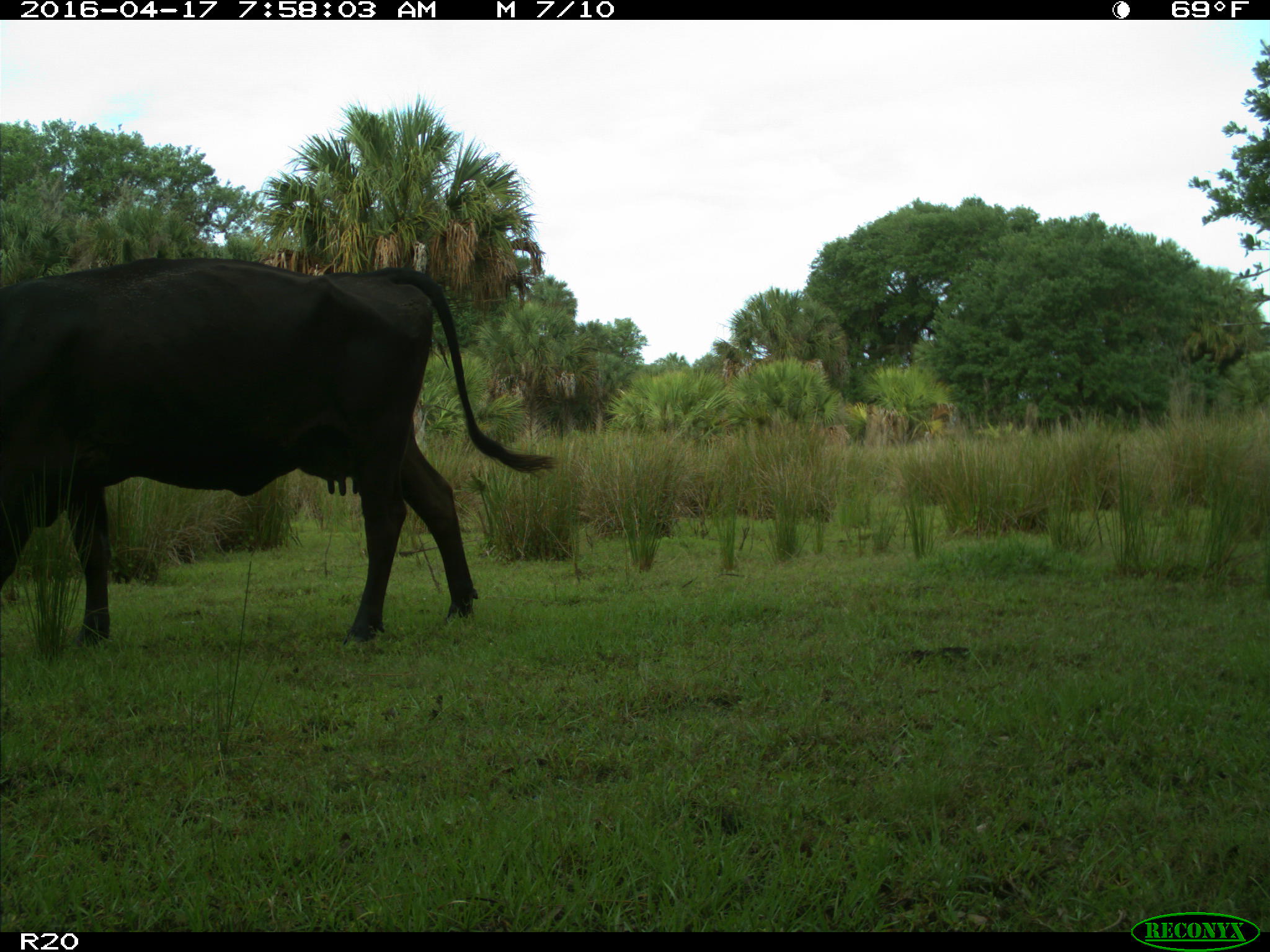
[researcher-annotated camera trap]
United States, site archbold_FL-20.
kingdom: Animalia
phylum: Chordata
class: Mammalia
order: Artiodactyla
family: Bovidae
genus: Bos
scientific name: Bos taurus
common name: domestic cow